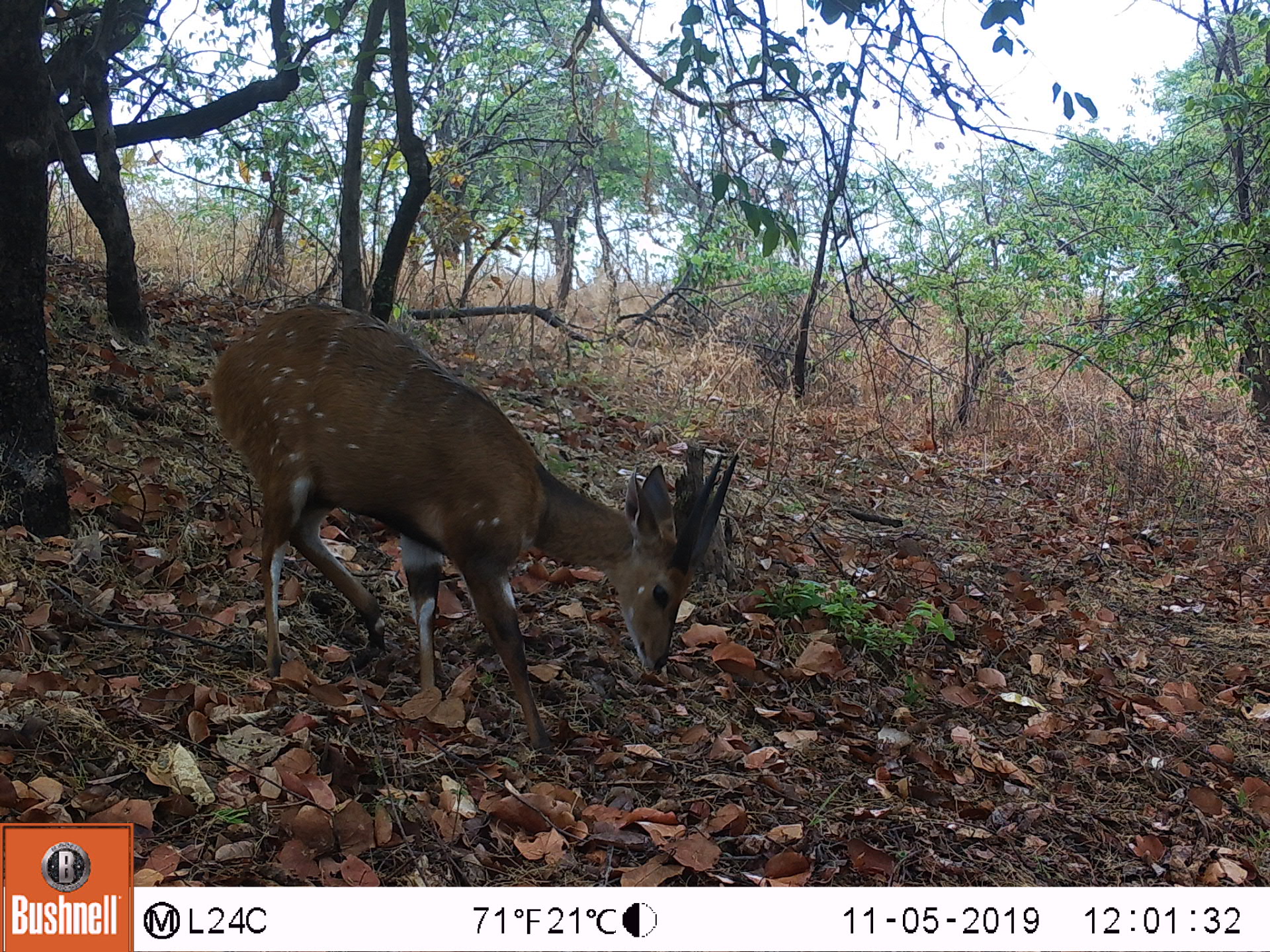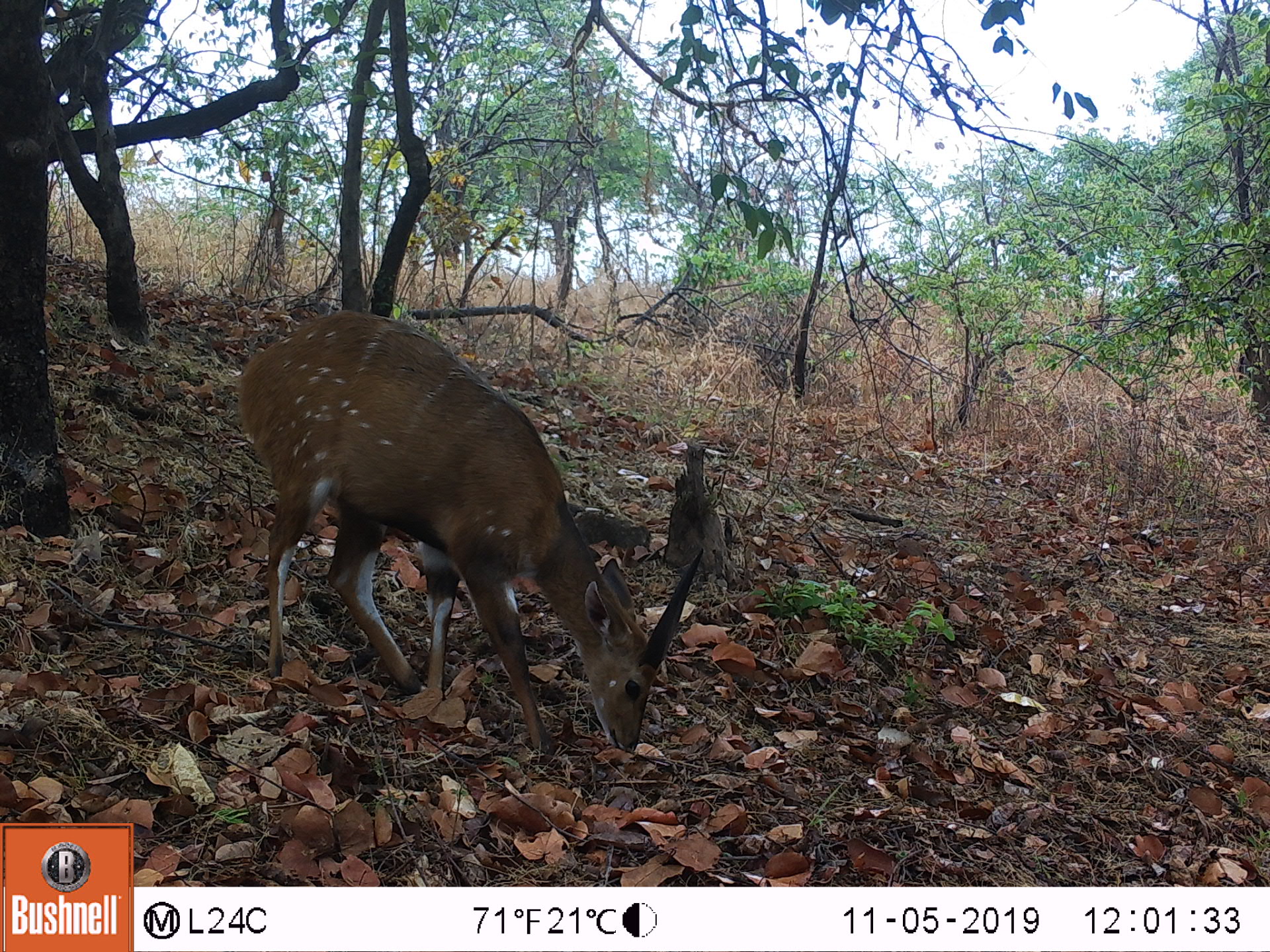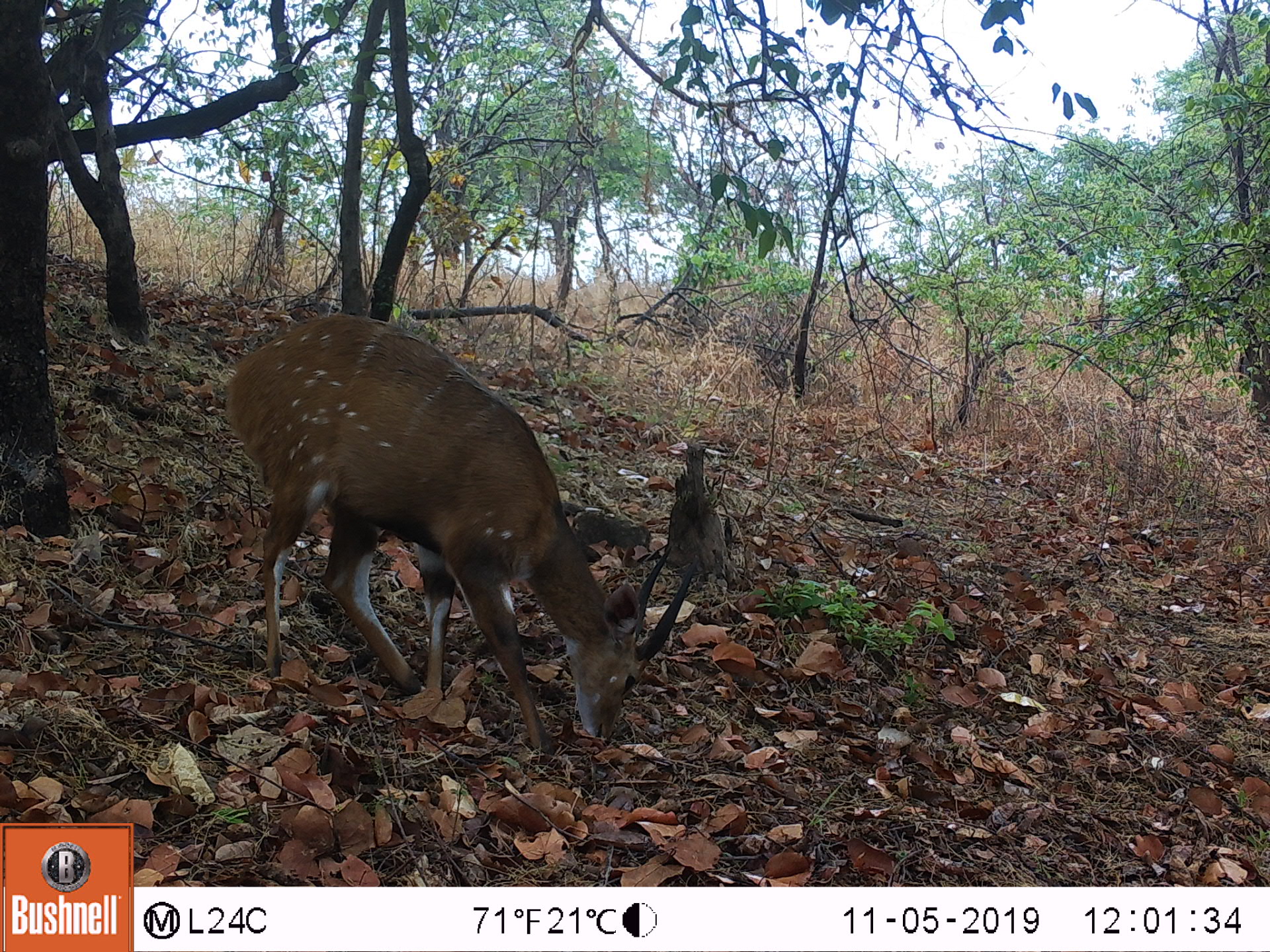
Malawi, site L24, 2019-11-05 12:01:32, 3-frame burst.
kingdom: Animalia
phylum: Chordata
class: Mammalia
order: Artiodactyla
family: Bovidae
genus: Tragelaphus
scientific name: Tragelaphus sylvaticus sylvaticus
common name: cape bushbuck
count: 1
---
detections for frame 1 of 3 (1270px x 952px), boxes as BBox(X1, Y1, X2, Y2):
cape bushbuck: BBox(206, 294, 743, 762)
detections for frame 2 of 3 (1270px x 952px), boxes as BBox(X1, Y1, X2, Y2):
cape bushbuck: BBox(228, 302, 709, 767)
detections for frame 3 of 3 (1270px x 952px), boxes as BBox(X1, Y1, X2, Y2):
cape bushbuck: BBox(216, 302, 707, 770)